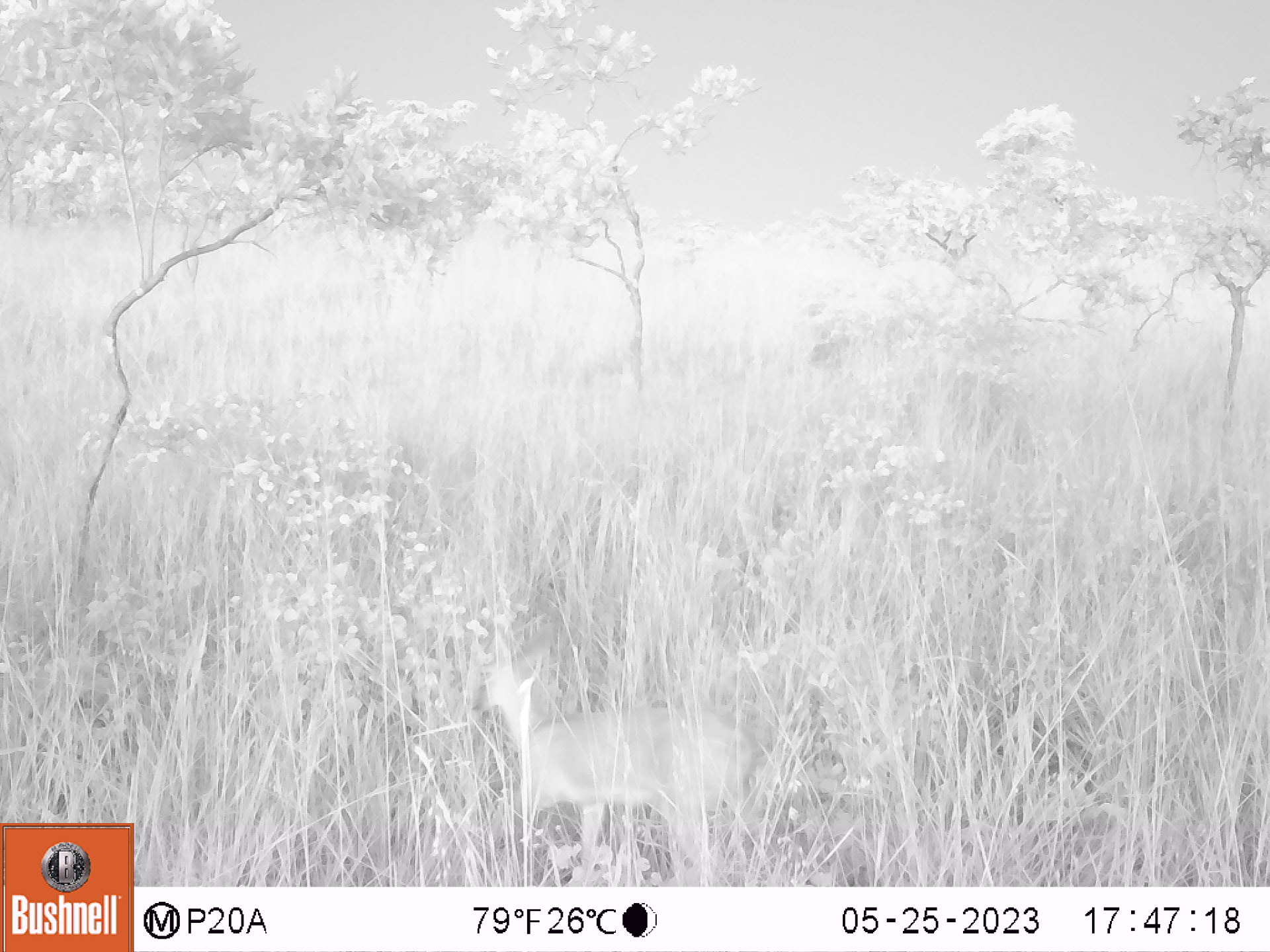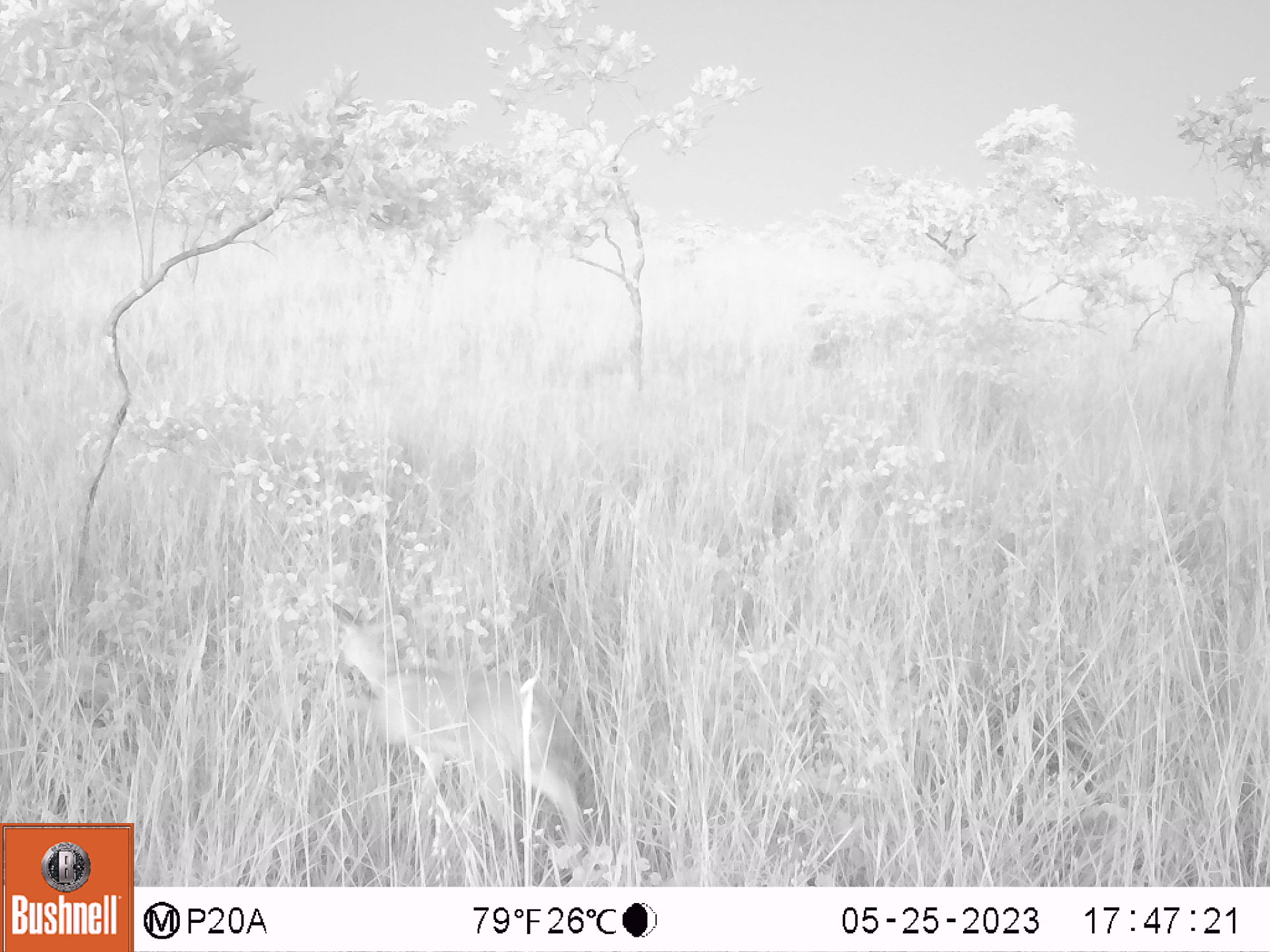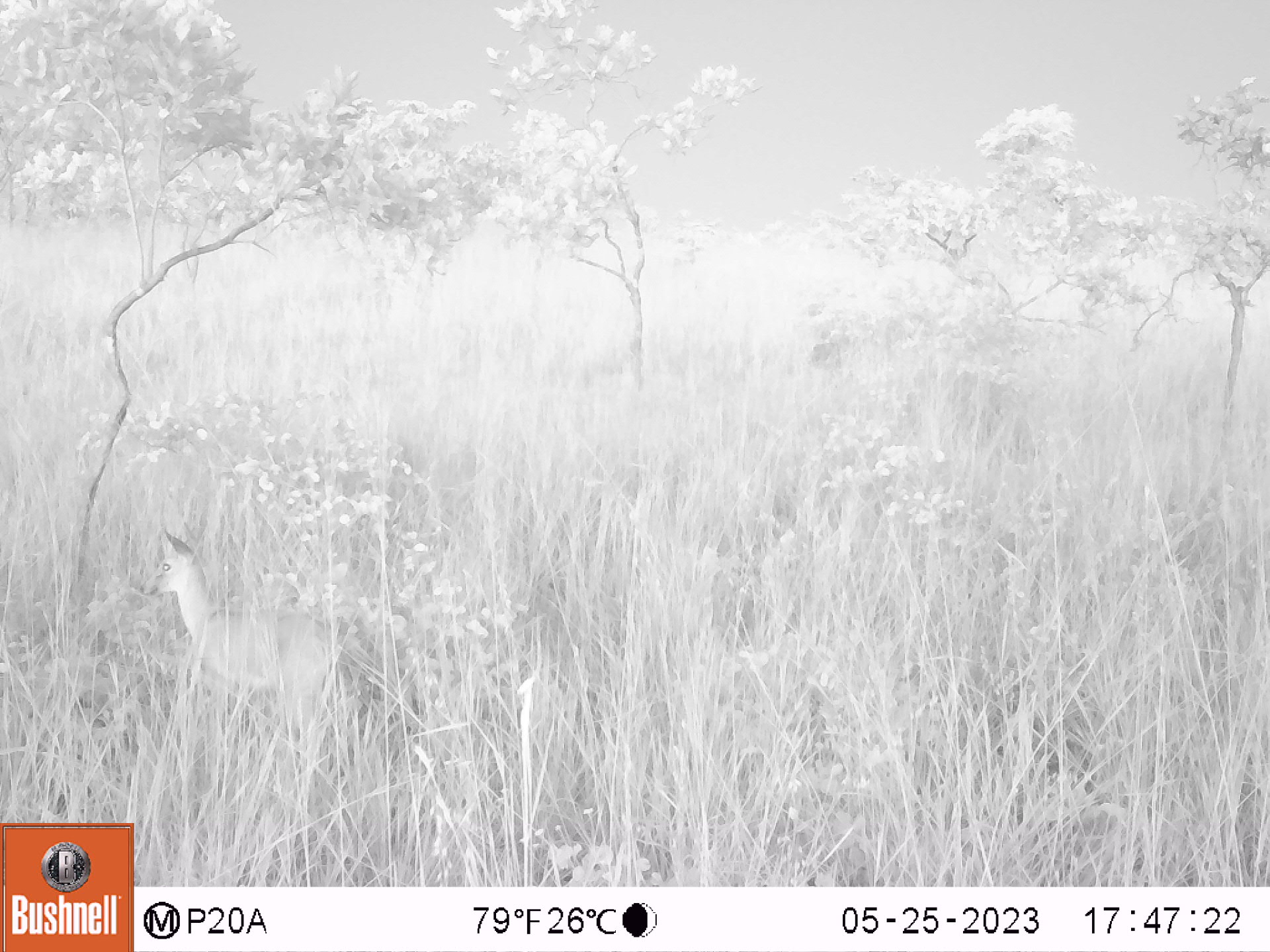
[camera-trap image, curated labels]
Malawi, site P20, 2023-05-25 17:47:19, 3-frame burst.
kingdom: Animalia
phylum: Chordata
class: Mammalia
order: Artiodactyla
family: Bovidae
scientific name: Antilopinae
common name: small antelope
Small antelope (Antilopinae), count 1.